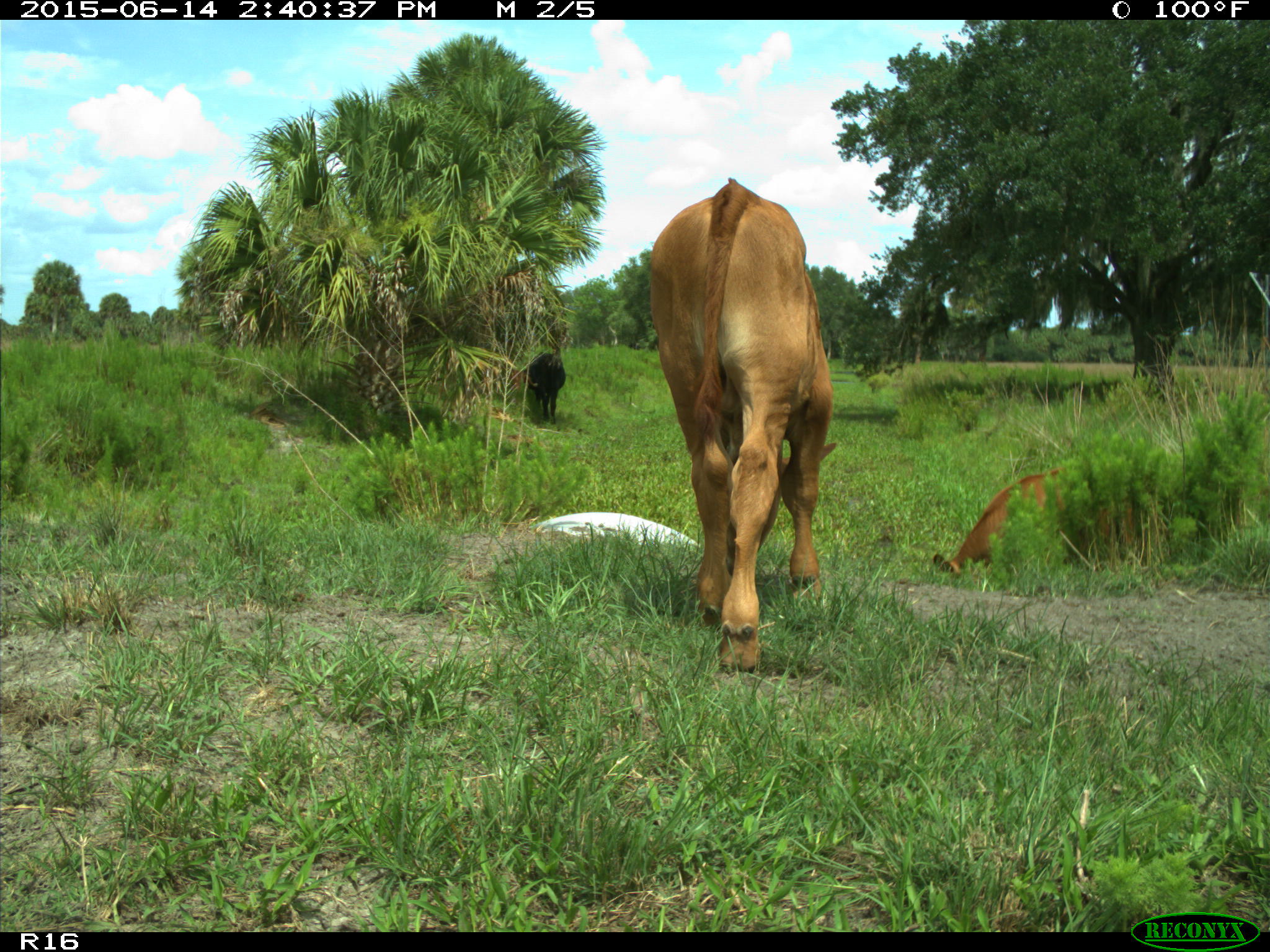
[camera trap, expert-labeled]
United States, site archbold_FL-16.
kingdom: Animalia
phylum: Chordata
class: Mammalia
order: Artiodactyla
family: Bovidae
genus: Bos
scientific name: Bos taurus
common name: domestic cow